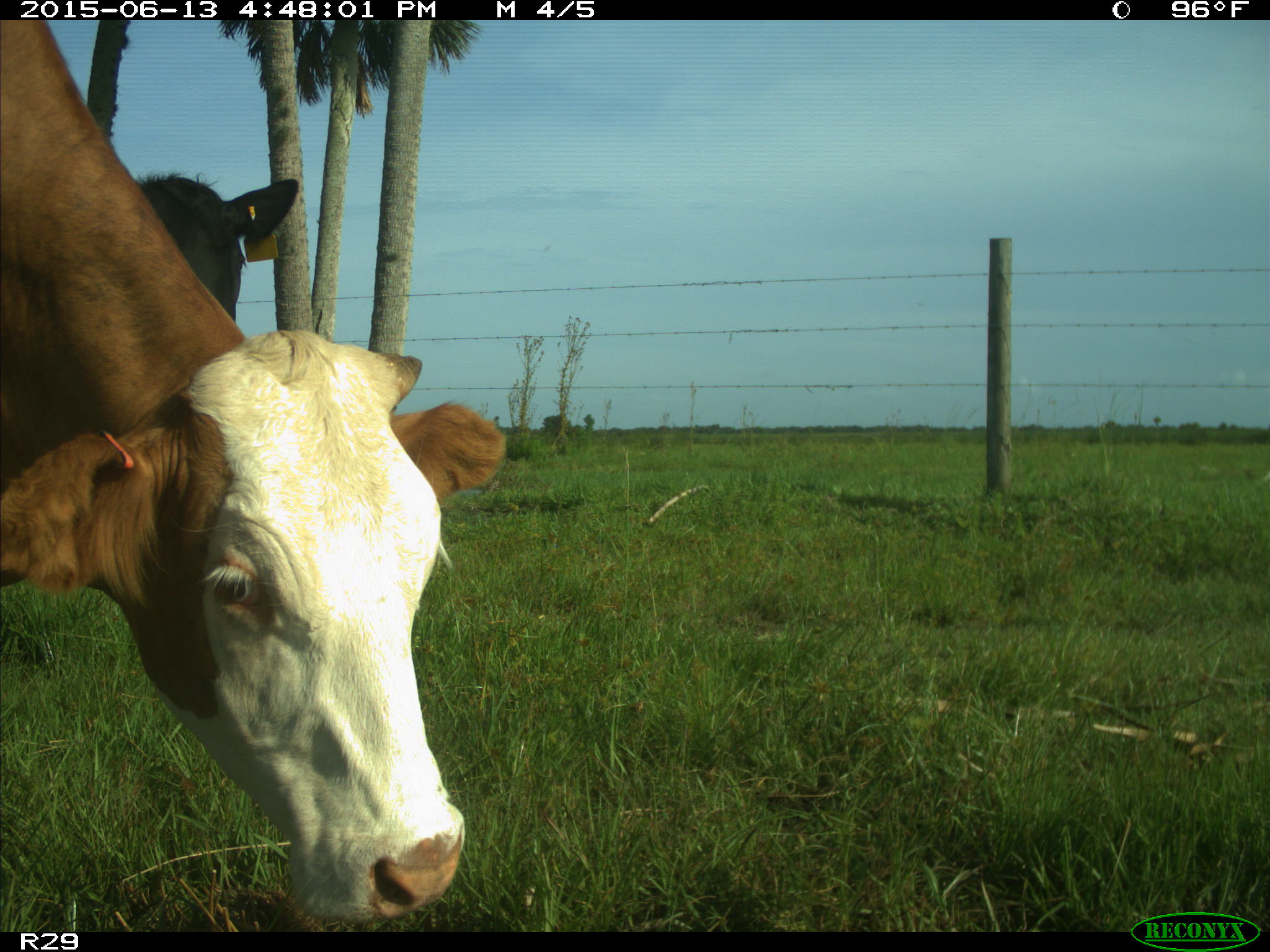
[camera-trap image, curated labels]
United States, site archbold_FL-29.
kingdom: Animalia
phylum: Chordata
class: Mammalia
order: Artiodactyla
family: Bovidae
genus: Bos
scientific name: Bos taurus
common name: domestic cow